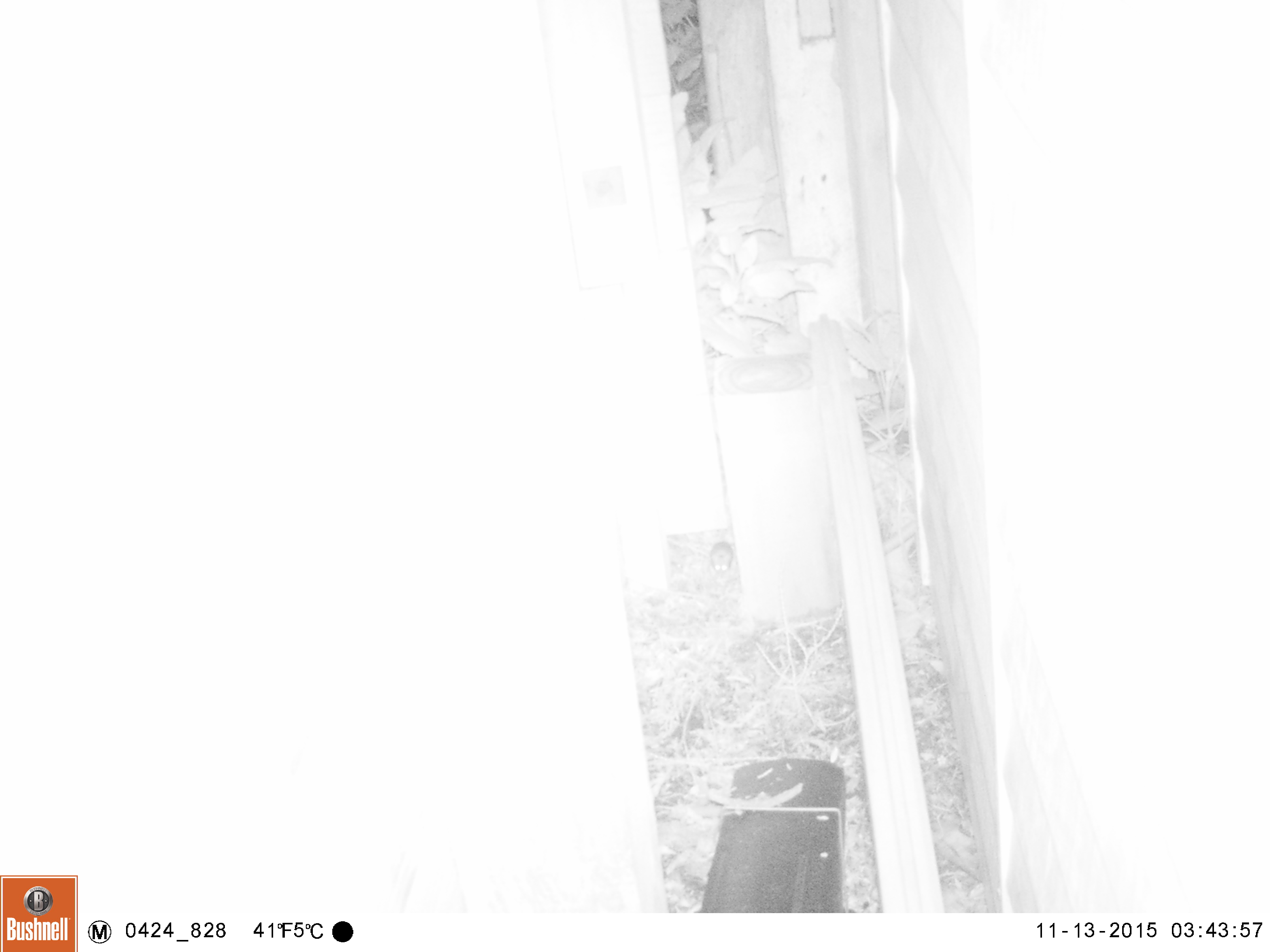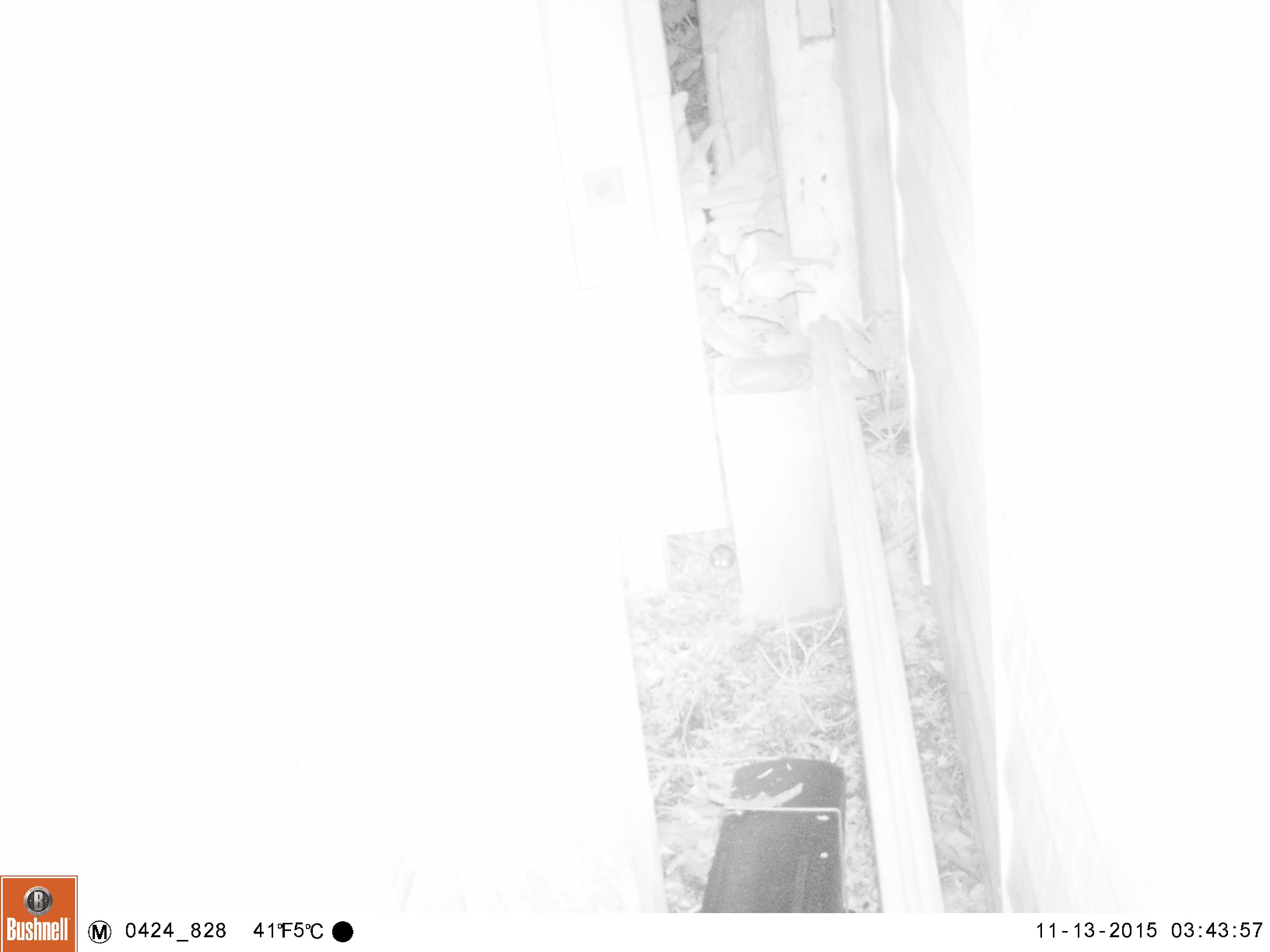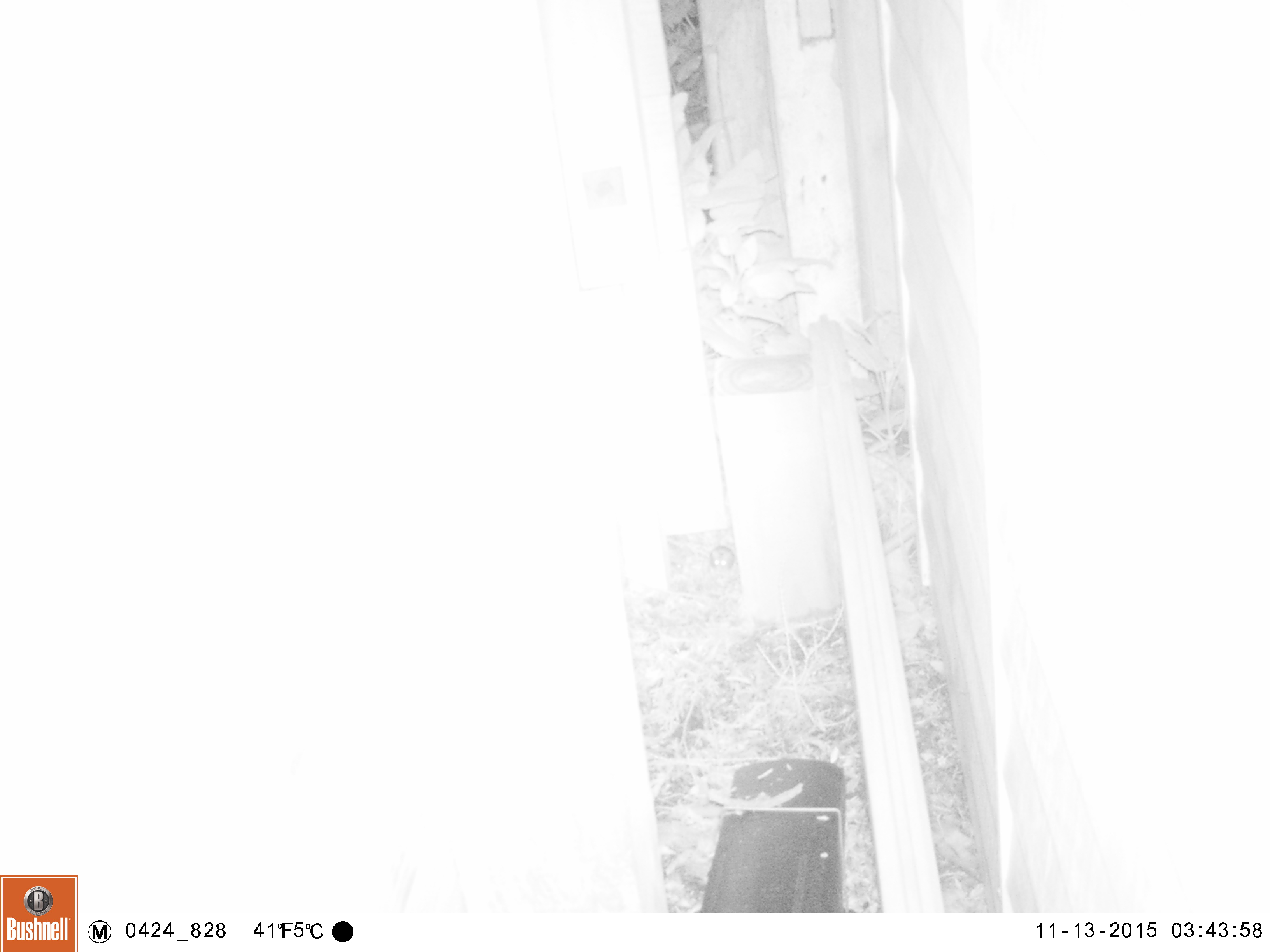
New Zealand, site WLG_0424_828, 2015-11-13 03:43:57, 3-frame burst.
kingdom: Animalia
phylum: Chordata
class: Mammalia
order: Rodentia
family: Muridae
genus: Mus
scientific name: Mus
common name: mouse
Mouse (Mus).